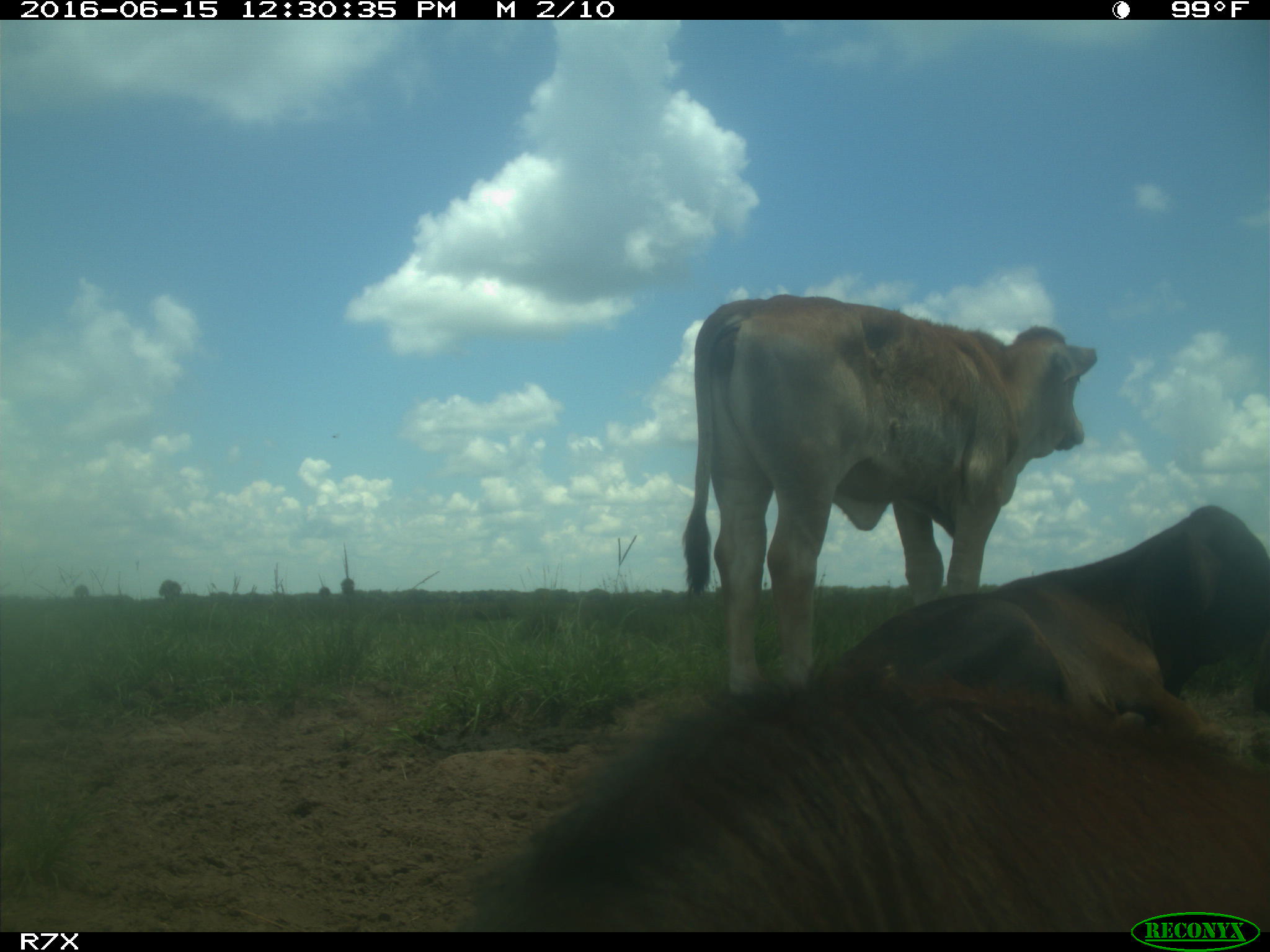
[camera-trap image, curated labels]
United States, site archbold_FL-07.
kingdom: Animalia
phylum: Chordata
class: Mammalia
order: Artiodactyla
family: Bovidae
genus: Bos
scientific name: Bos taurus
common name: domestic cow